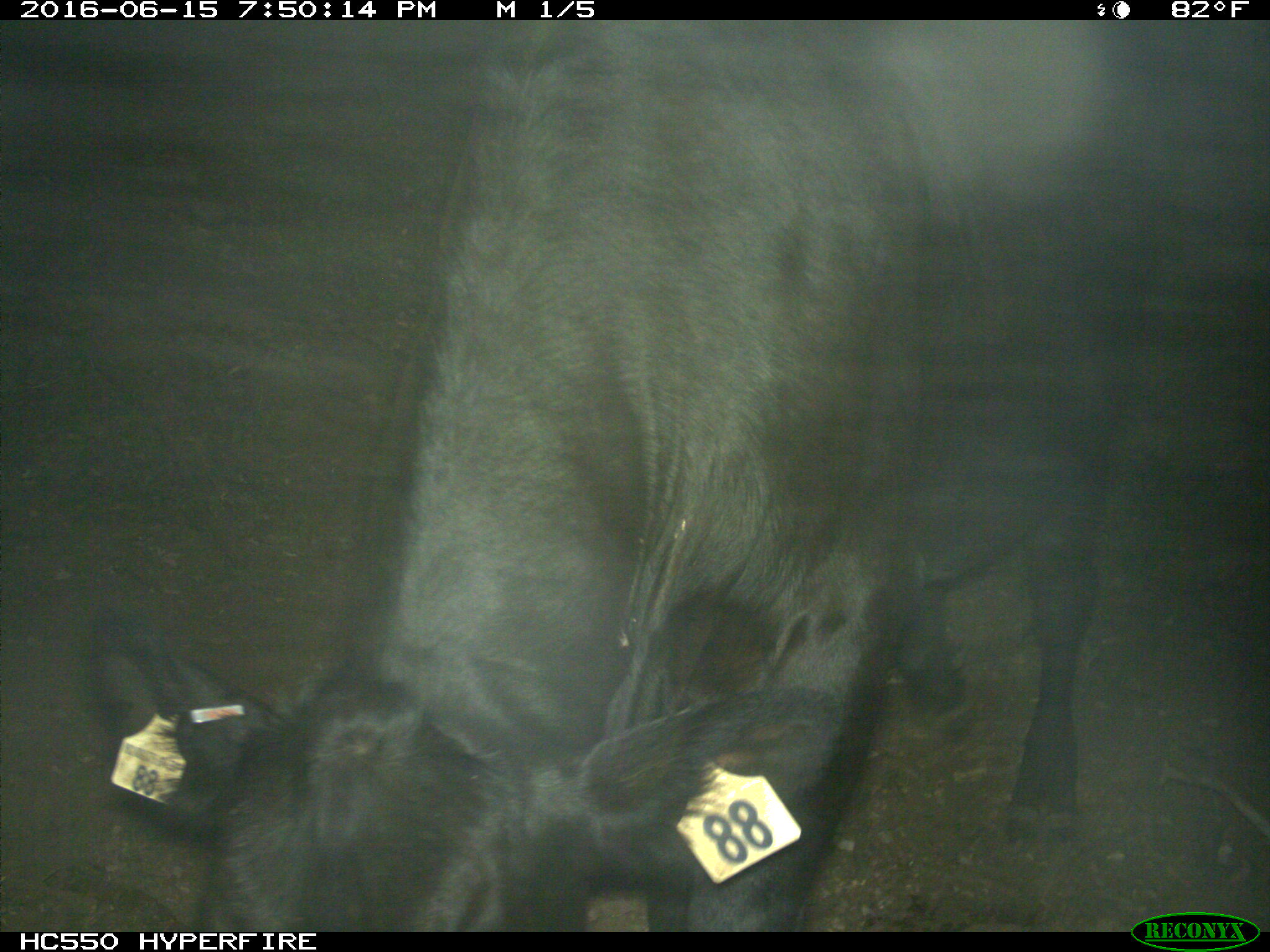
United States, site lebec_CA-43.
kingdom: Animalia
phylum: Chordata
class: Mammalia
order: Artiodactyla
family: Bovidae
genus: Bos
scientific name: Bos taurus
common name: domestic cow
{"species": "Bos taurus (domestic cow)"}